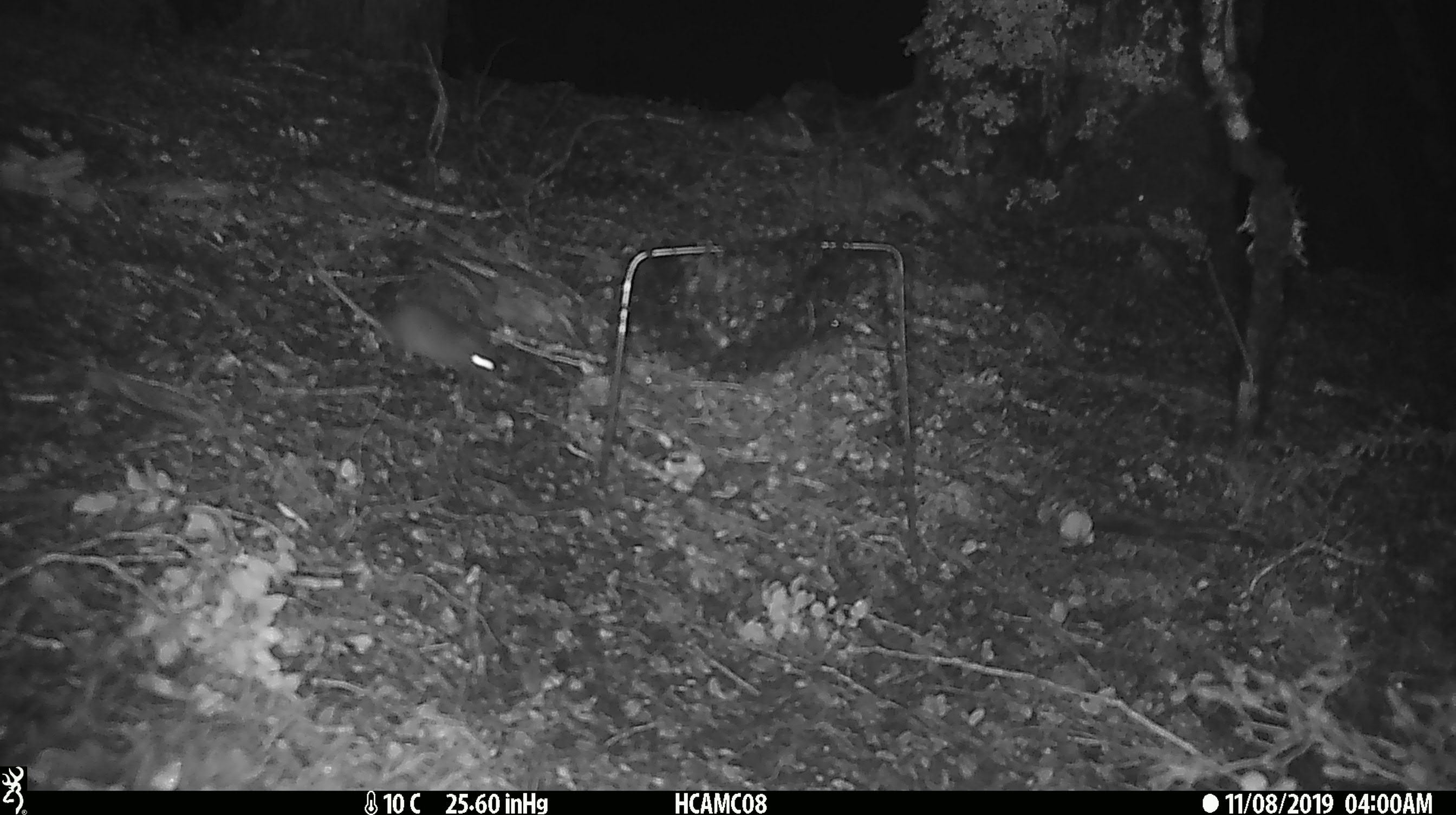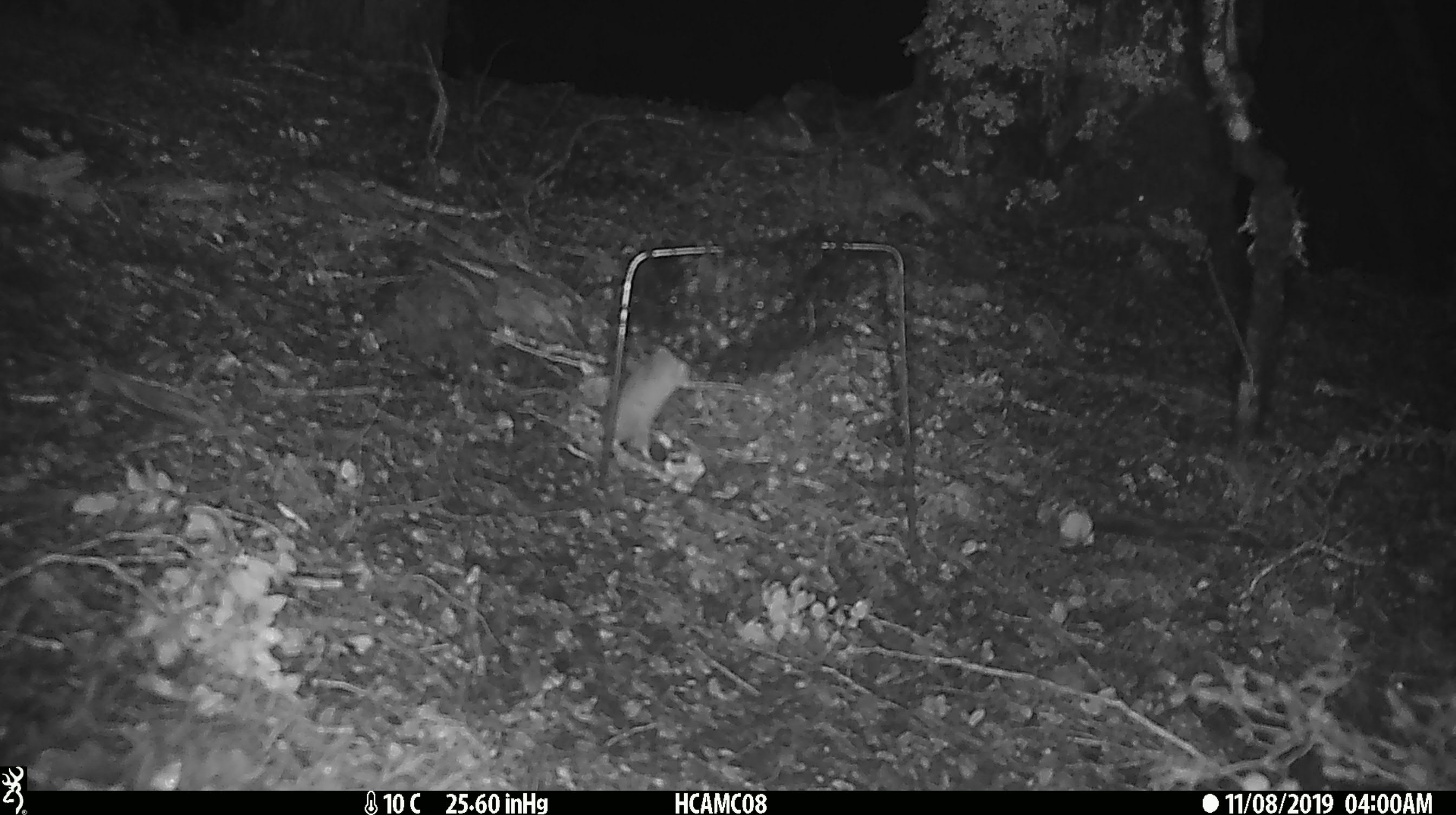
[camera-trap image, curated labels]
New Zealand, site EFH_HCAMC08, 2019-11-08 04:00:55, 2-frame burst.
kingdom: Animalia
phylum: Chordata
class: Mammalia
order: Rodentia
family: Muridae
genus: Mus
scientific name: Mus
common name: mouse